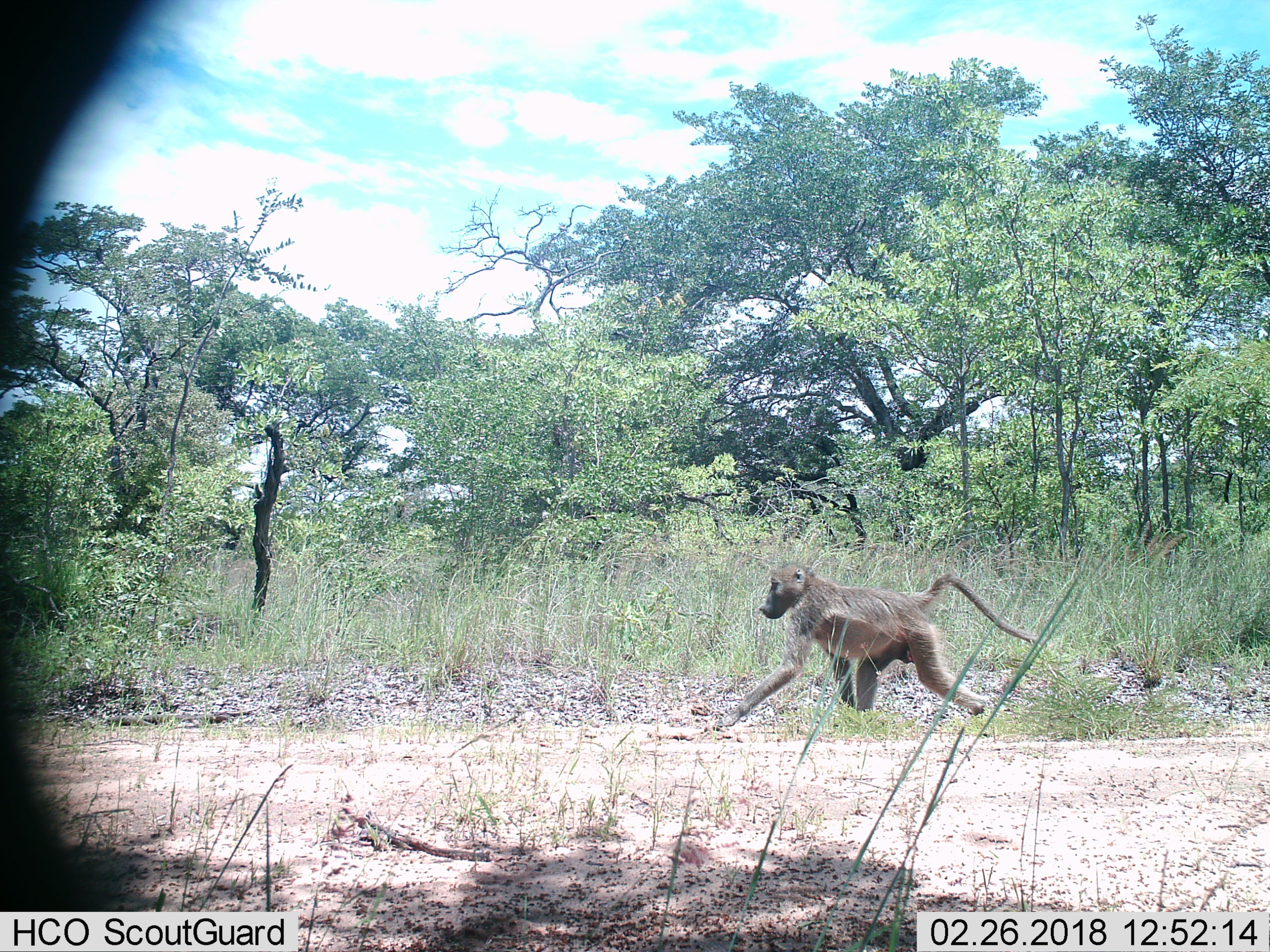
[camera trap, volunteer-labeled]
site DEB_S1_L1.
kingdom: Animalia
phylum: Chordata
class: Mammalia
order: Primates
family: Cercopithecidae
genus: Papio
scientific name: Papio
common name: baboon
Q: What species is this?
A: Baboon (Papio).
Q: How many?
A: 1.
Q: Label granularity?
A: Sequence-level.